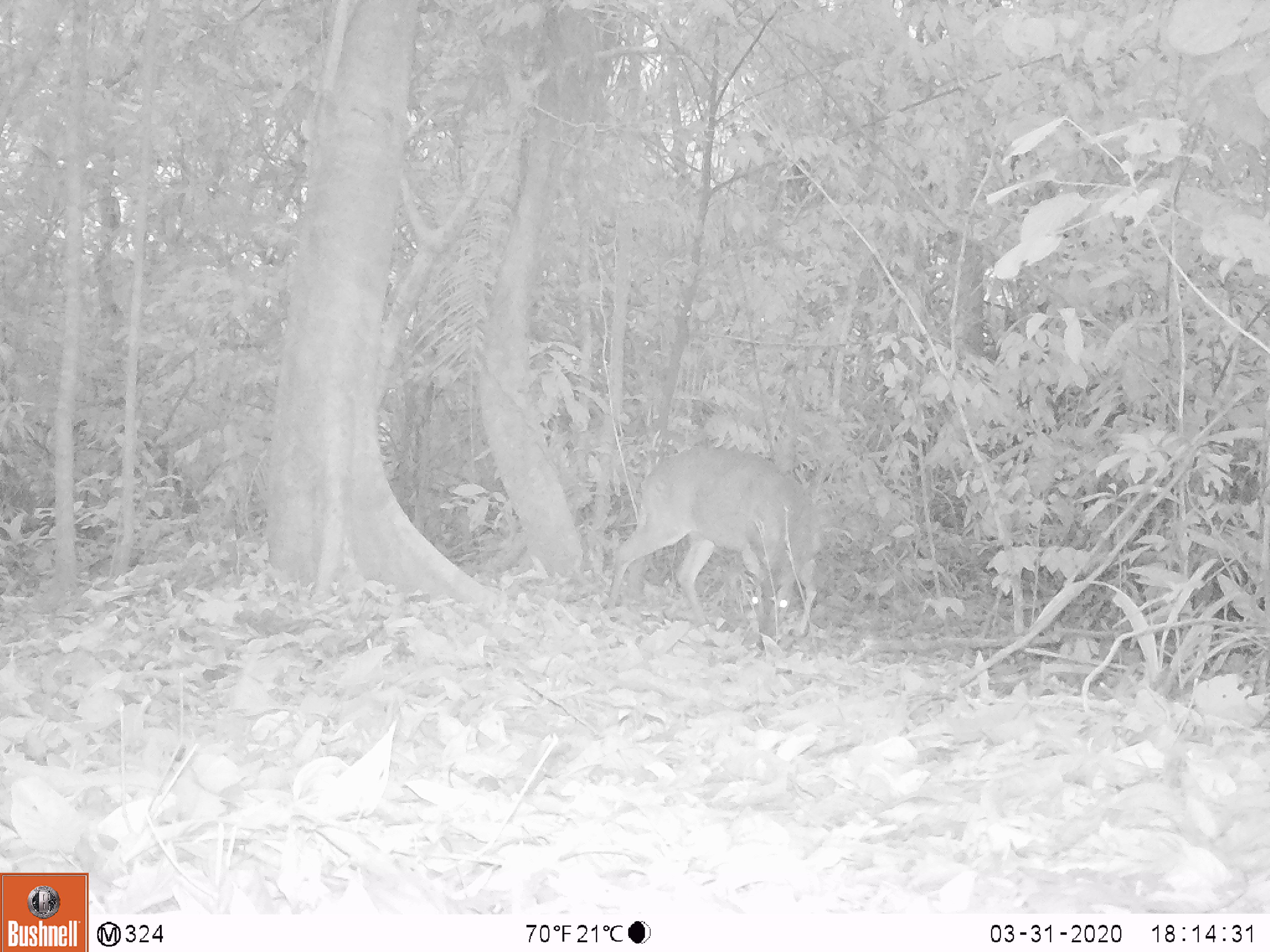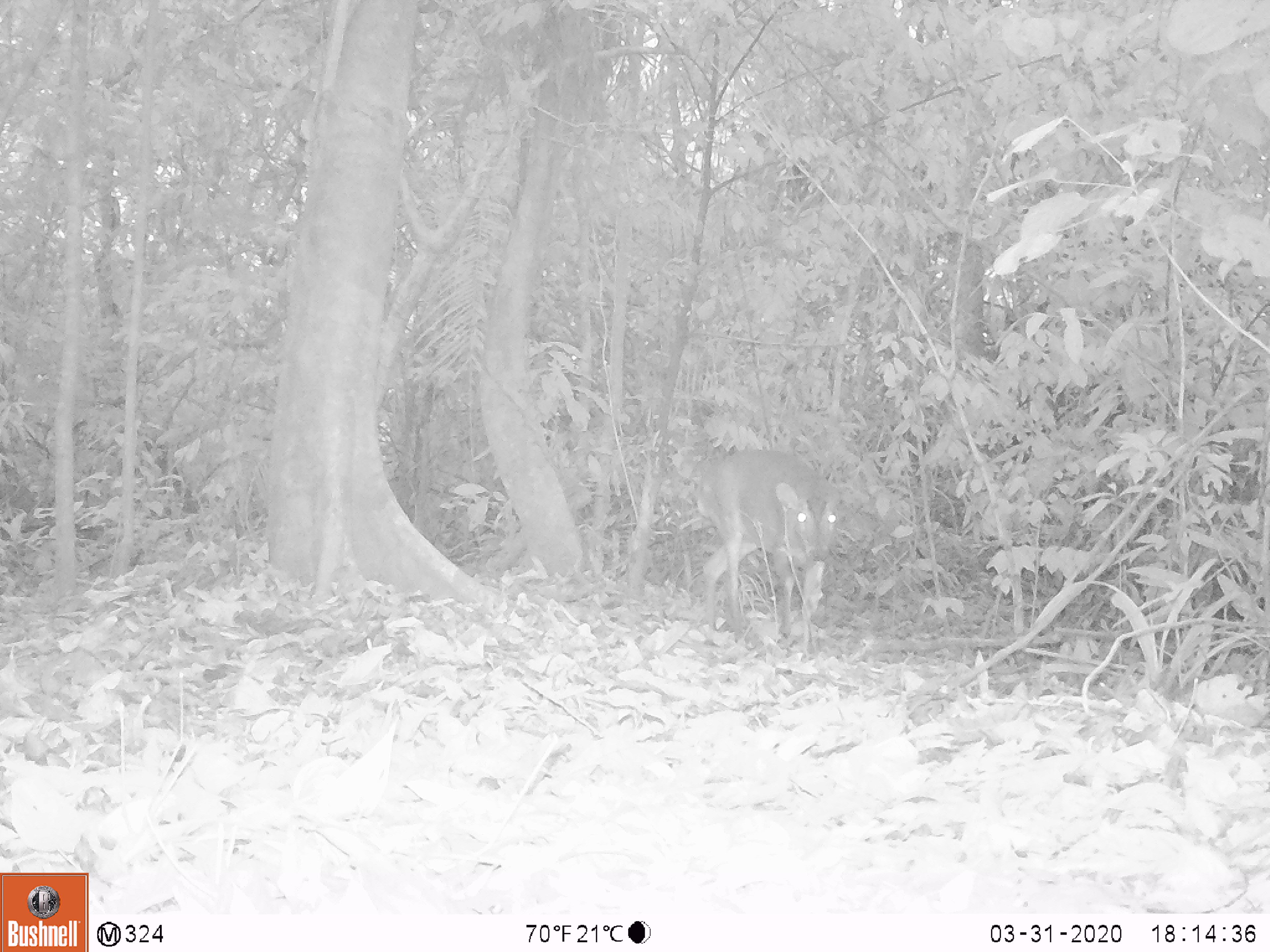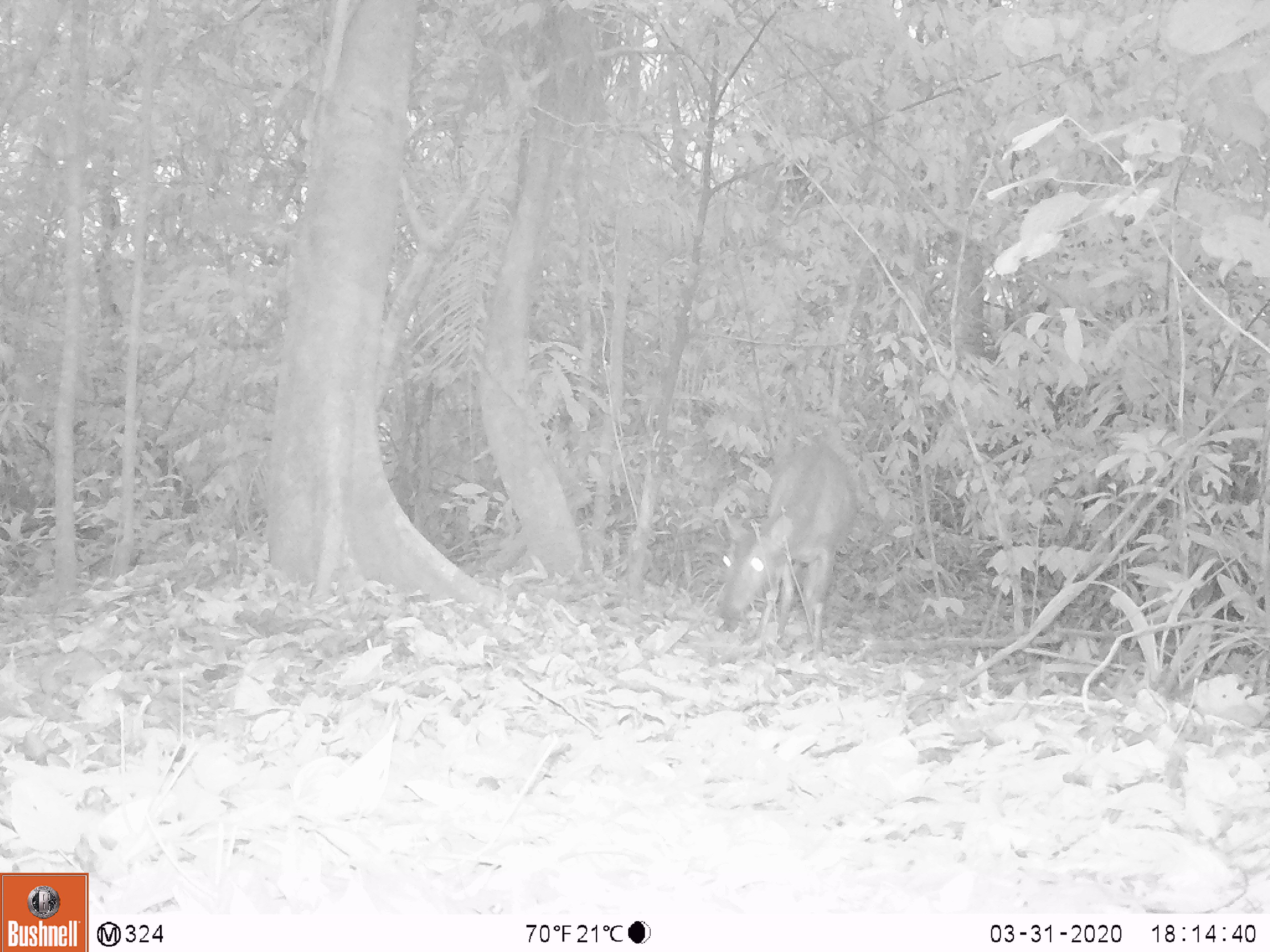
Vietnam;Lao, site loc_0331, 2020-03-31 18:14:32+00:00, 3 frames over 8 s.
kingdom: Animalia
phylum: Chordata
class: Mammalia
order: Artiodactyla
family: Cervidae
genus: Muntiacus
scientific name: Muntiacus vuquangensis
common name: large-antlered muntjac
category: large antlered muntjac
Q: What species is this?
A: Large antlered muntjac (large-antlered muntjac) (Muntiacus vuquangensis).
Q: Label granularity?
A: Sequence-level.